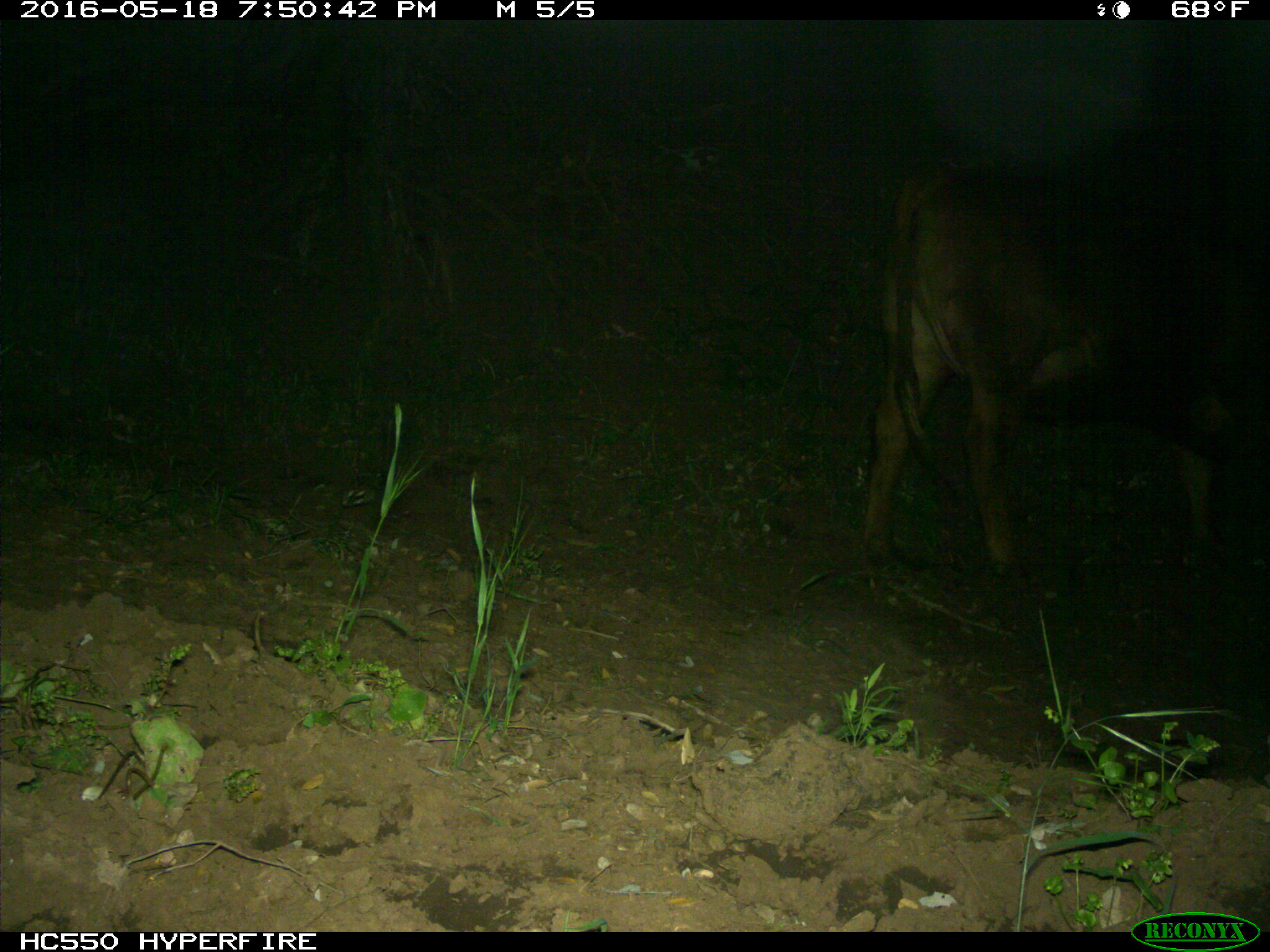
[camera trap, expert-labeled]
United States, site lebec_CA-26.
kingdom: Animalia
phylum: Chordata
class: Mammalia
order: Artiodactyla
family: Bovidae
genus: Bos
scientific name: Bos taurus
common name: domestic cow